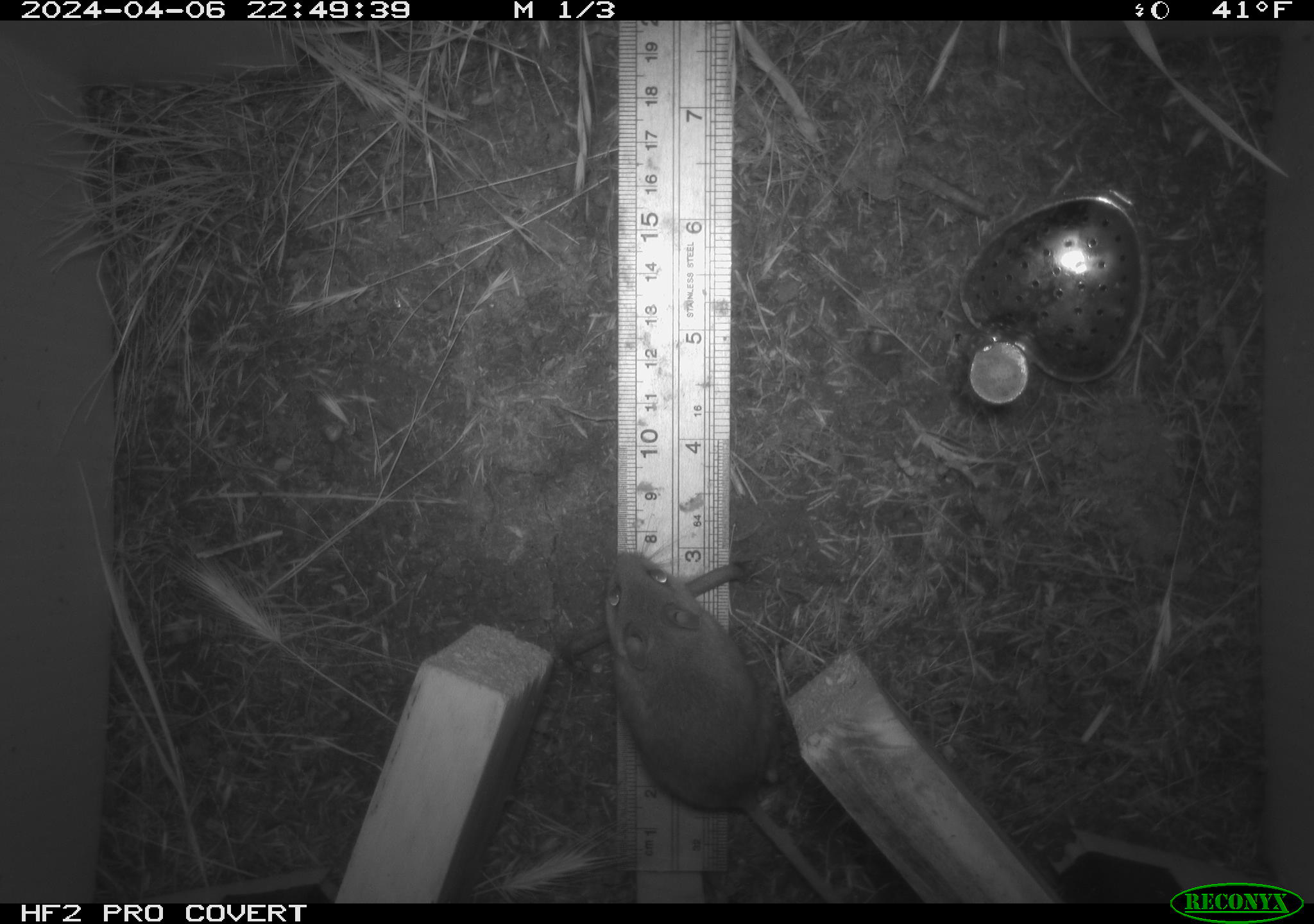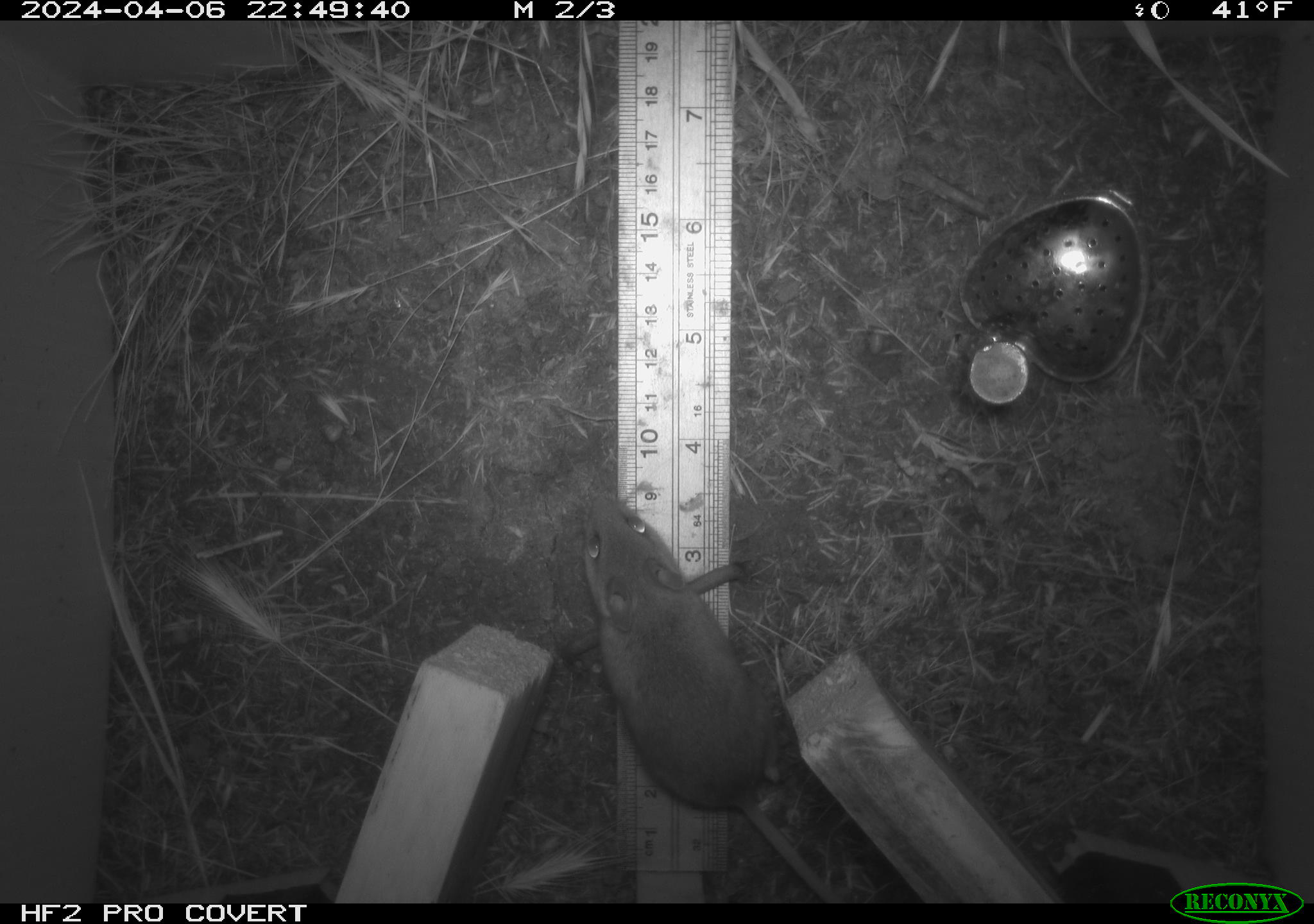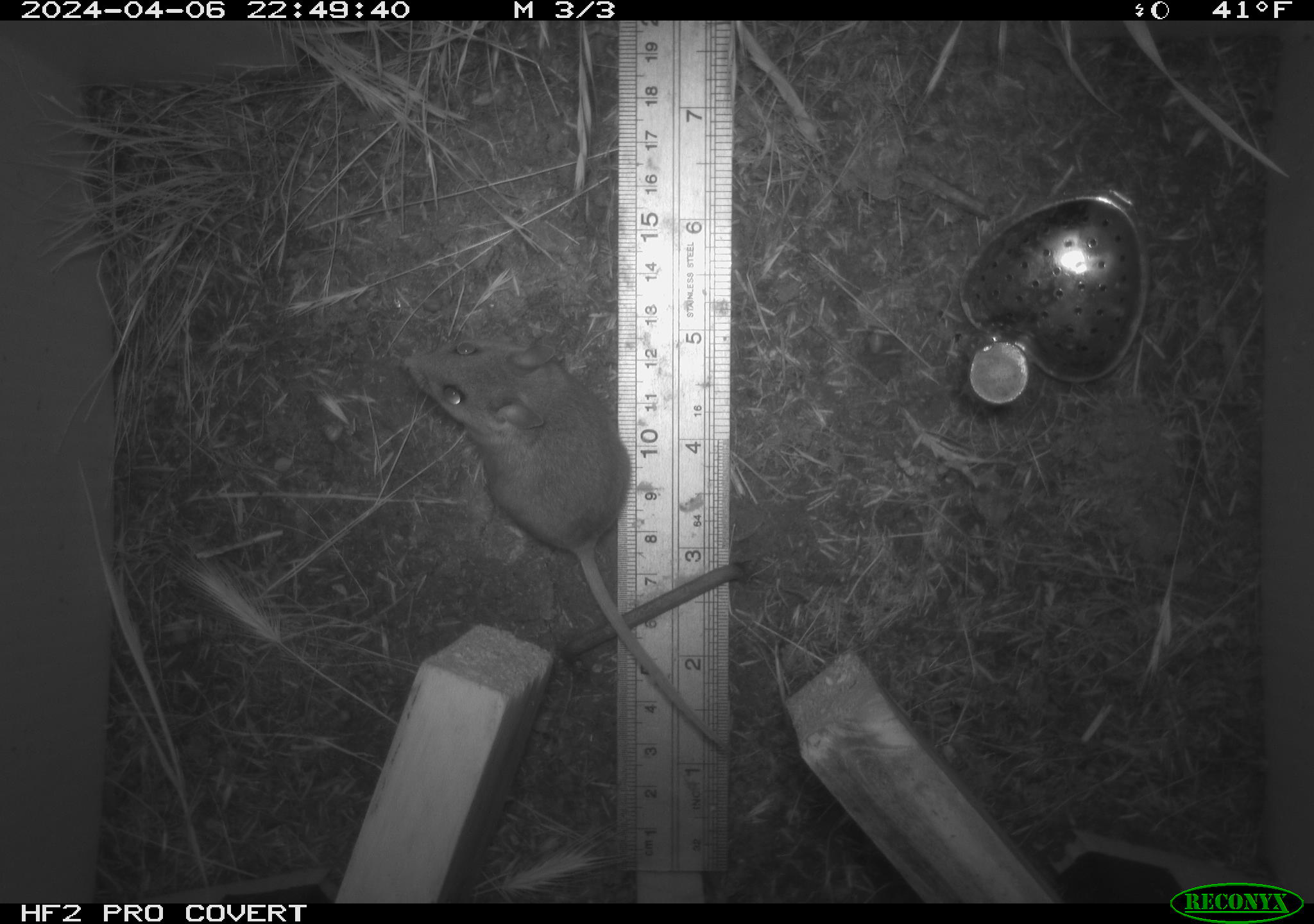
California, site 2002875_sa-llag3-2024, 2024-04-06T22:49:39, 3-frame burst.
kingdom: Animalia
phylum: Chordata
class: Mammalia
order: Rodentia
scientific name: Rodentia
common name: rodent